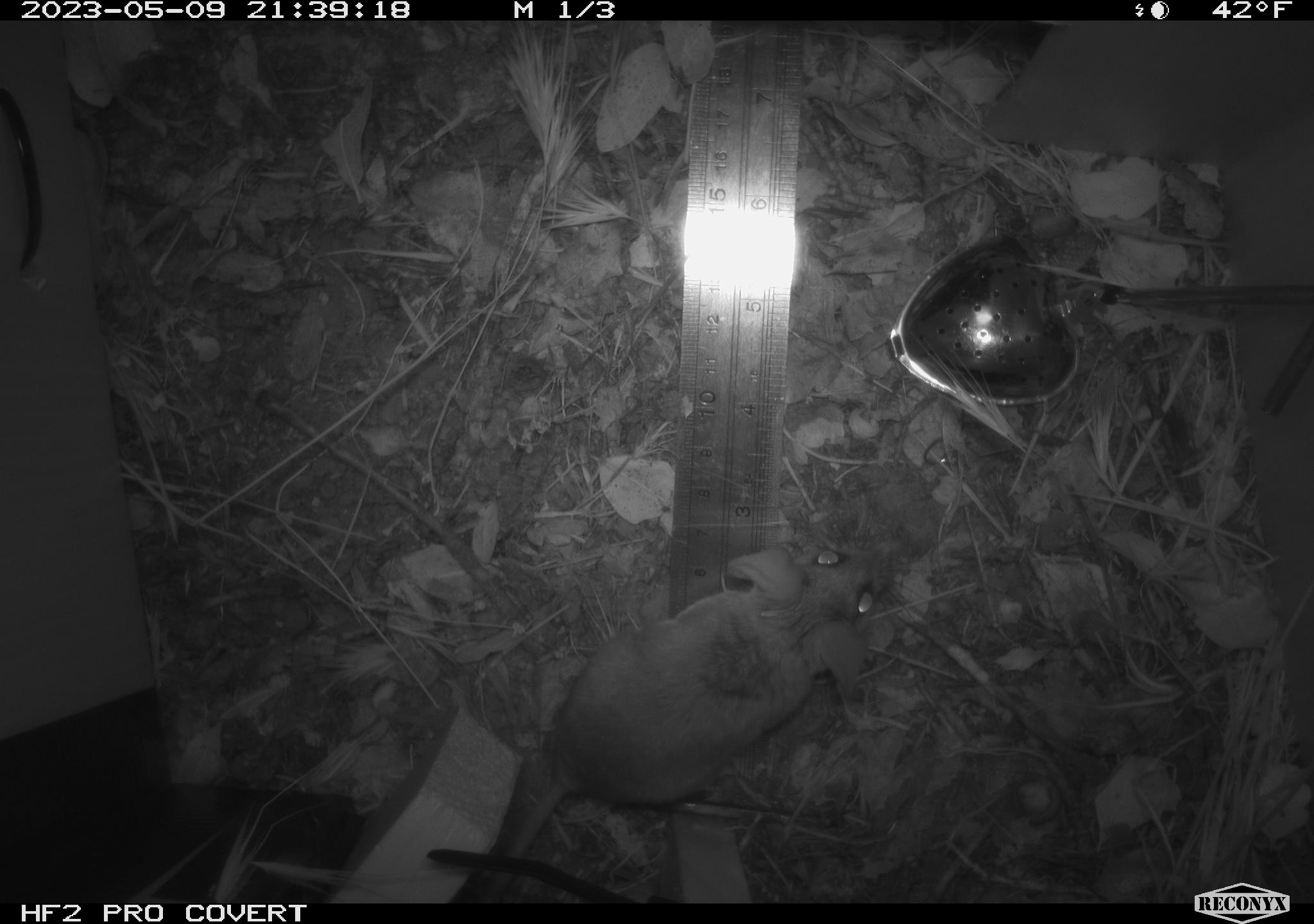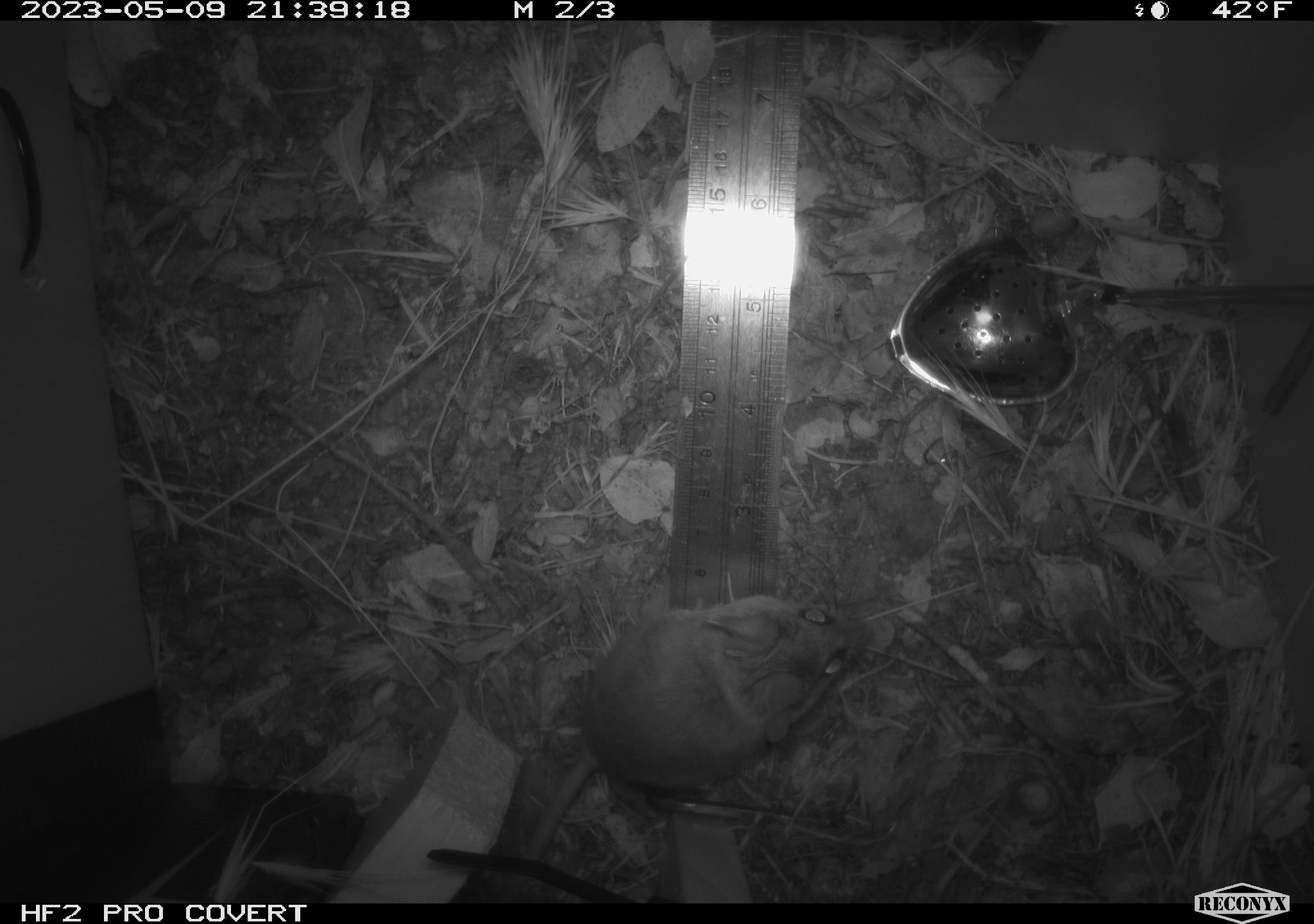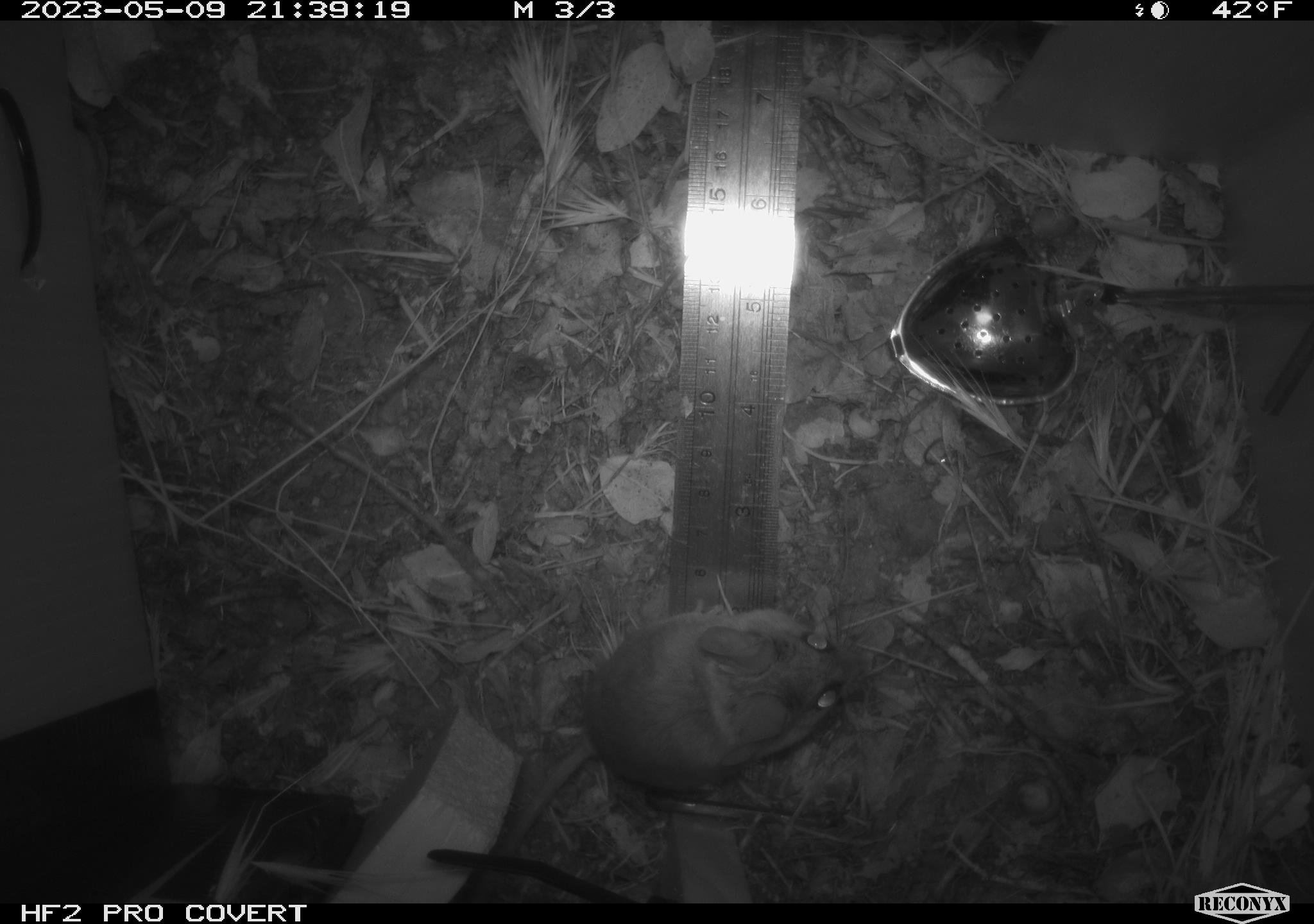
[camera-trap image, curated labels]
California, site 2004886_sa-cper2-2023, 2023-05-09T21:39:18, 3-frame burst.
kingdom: Animalia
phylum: Chordata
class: Mammalia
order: Rodentia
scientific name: Rodentia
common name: mouse species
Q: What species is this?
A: Mouse species (Rodentia).